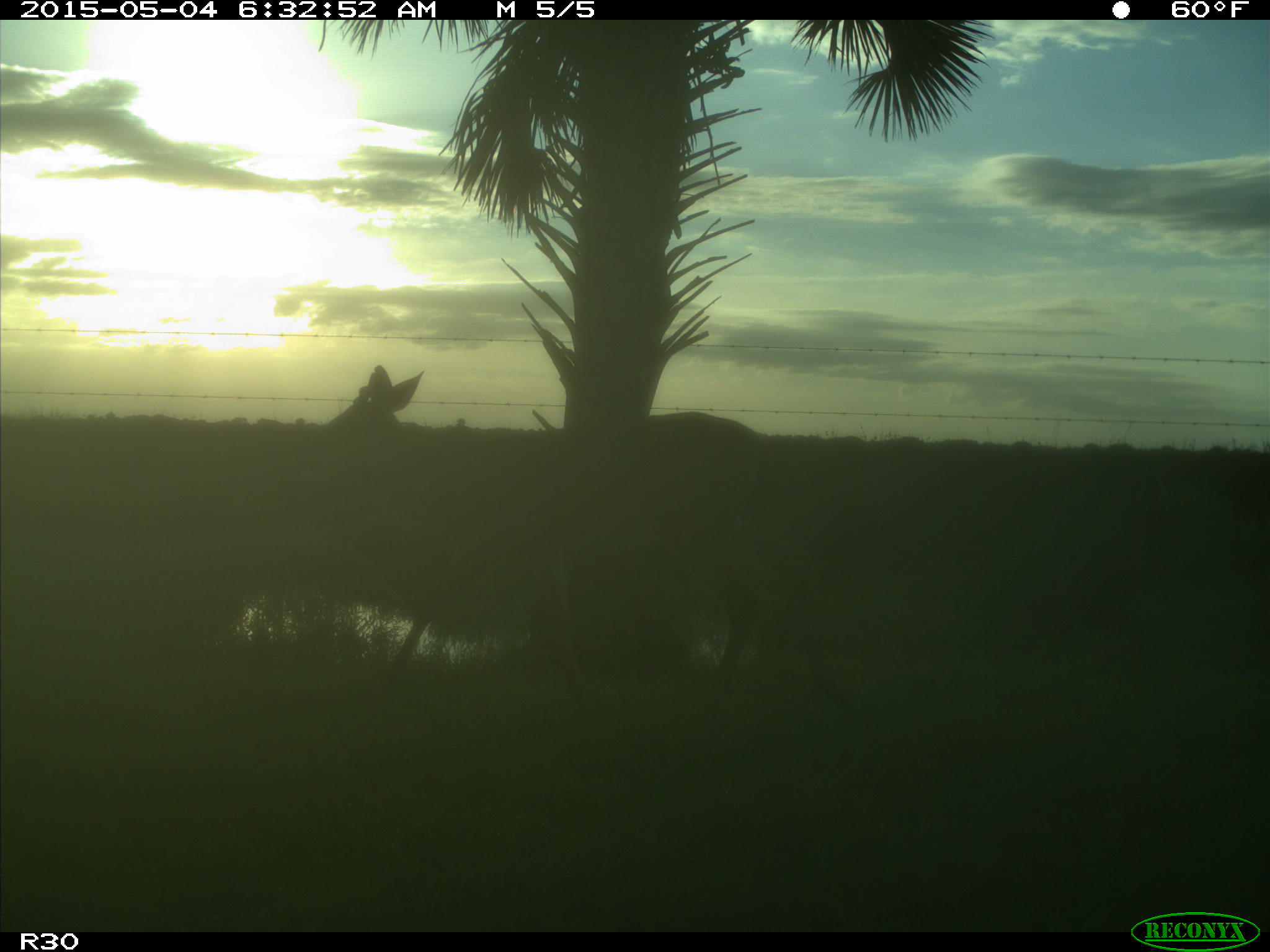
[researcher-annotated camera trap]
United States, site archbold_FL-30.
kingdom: Animalia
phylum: Chordata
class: Mammalia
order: Artiodactyla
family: Cervidae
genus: Odocoileus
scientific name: Odocoileus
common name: deer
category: unidentified deer